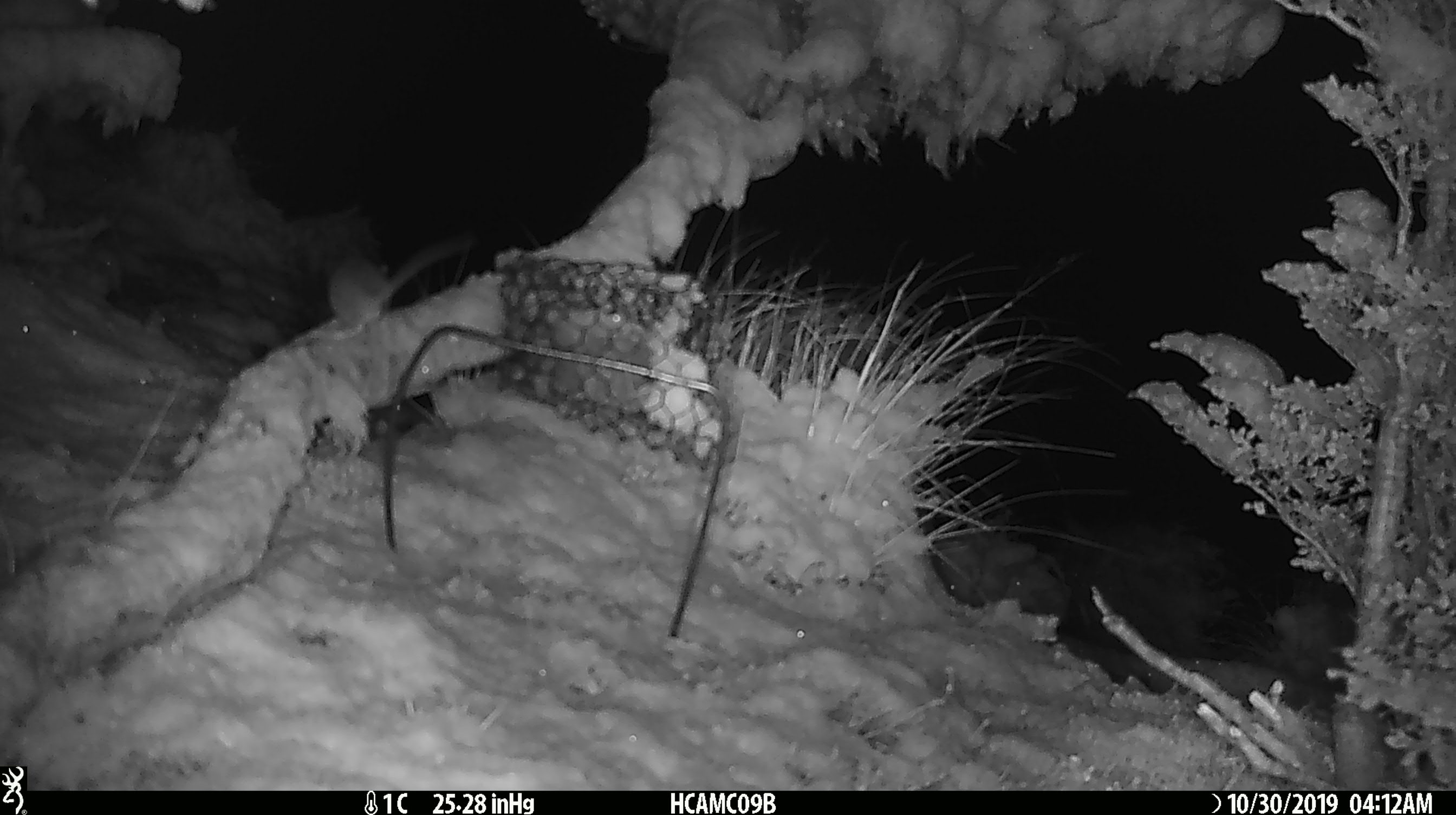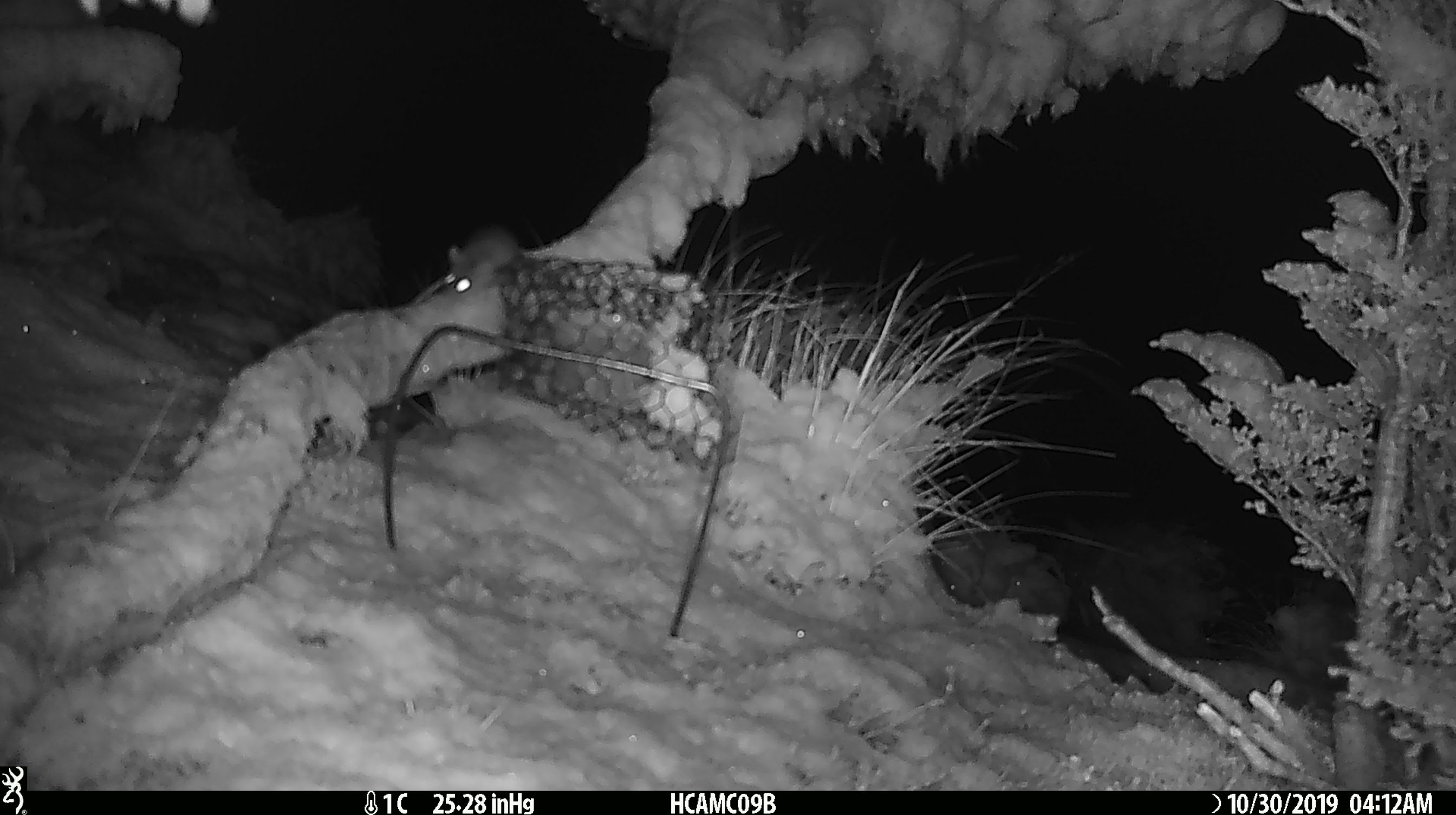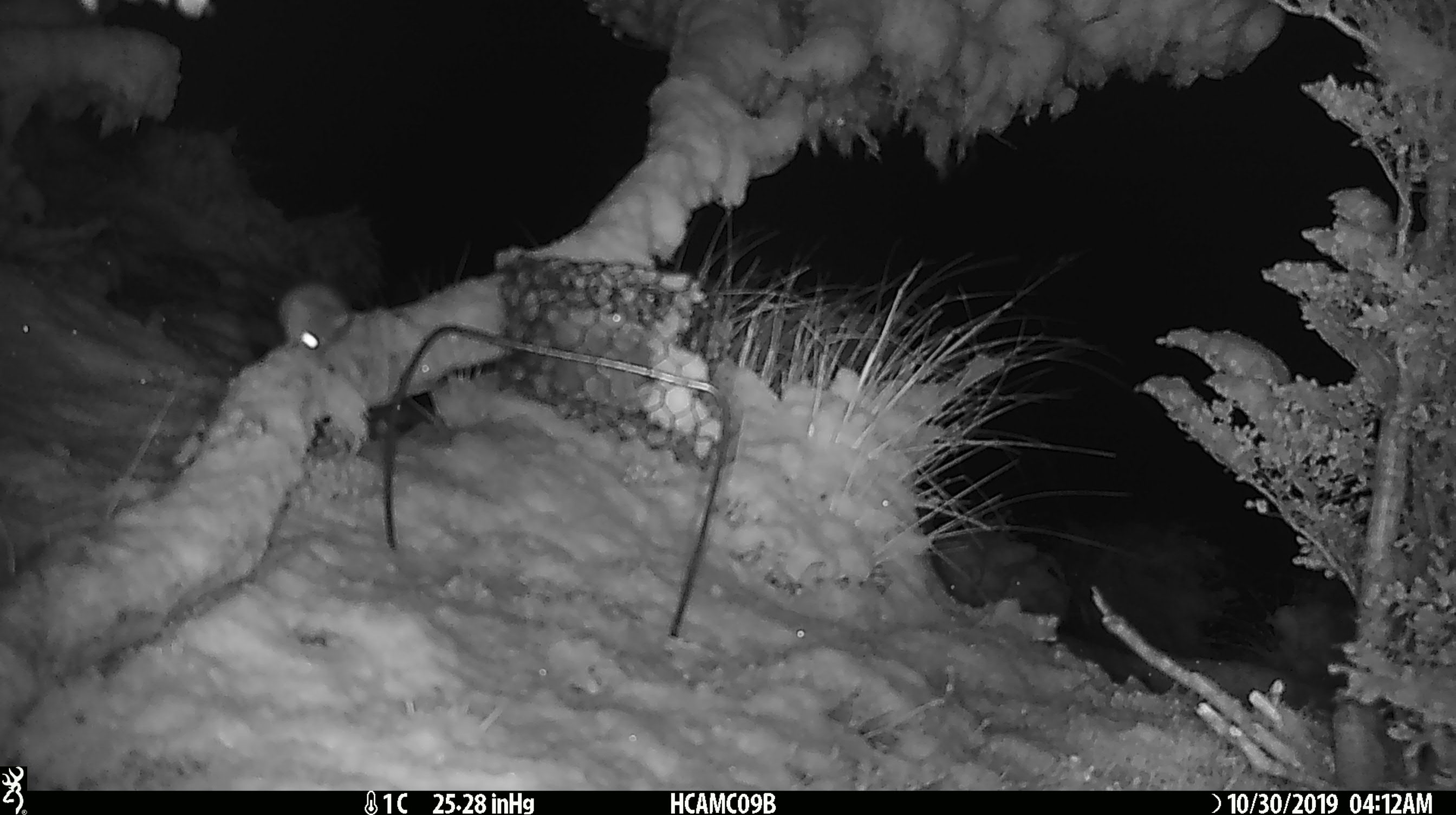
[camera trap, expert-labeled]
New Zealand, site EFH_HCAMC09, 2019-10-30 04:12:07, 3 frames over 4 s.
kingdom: Animalia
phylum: Chordata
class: Mammalia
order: Rodentia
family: Muridae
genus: Mus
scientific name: Mus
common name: mouse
Mouse (Mus).